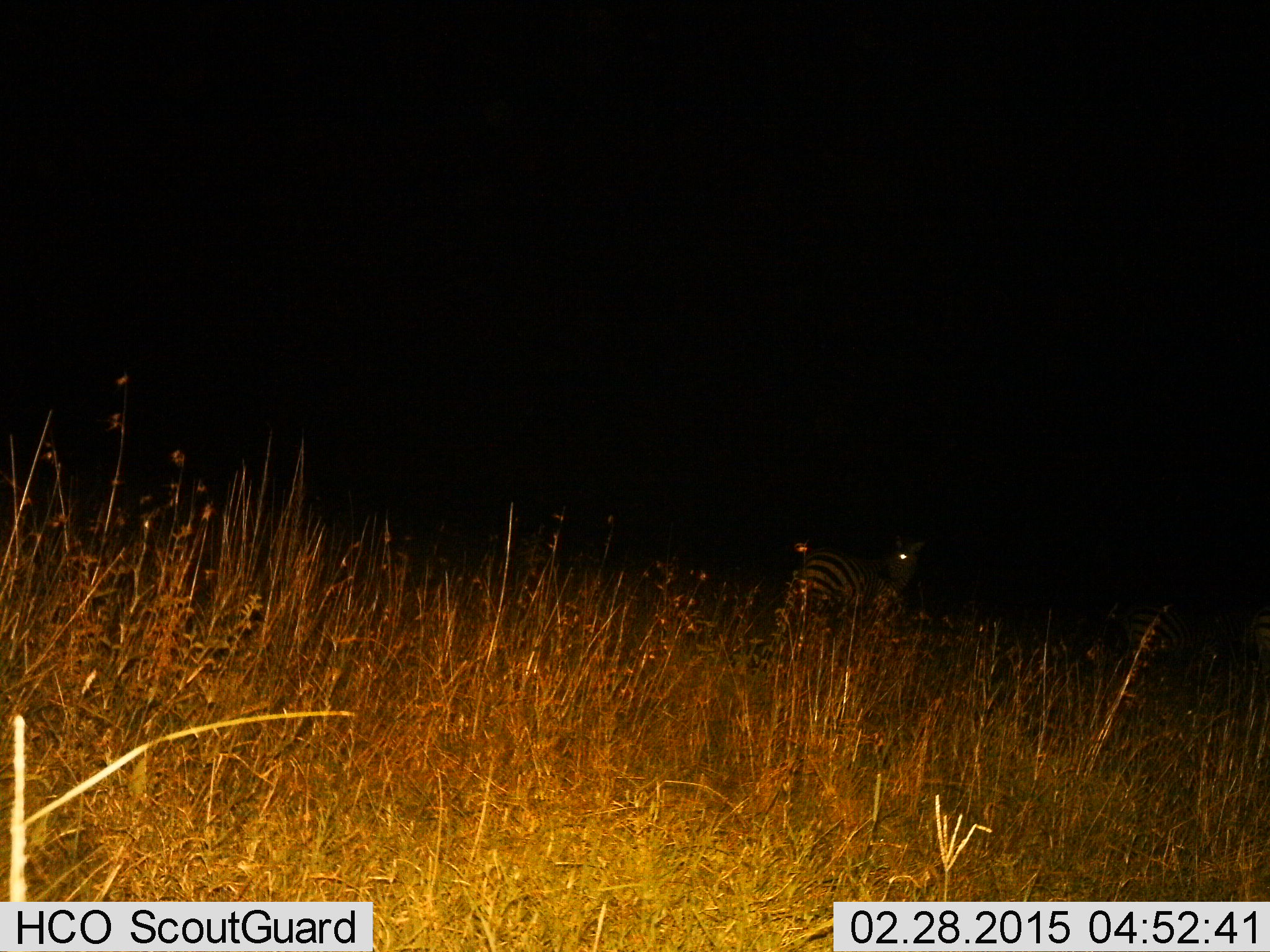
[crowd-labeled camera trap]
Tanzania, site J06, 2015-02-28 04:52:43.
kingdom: Animalia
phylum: Chordata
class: Mammalia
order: Perissodactyla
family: Equidae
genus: Equus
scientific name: Equus quagga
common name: plains zebra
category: zebra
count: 2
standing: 90%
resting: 10%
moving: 10%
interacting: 0%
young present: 0%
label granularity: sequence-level